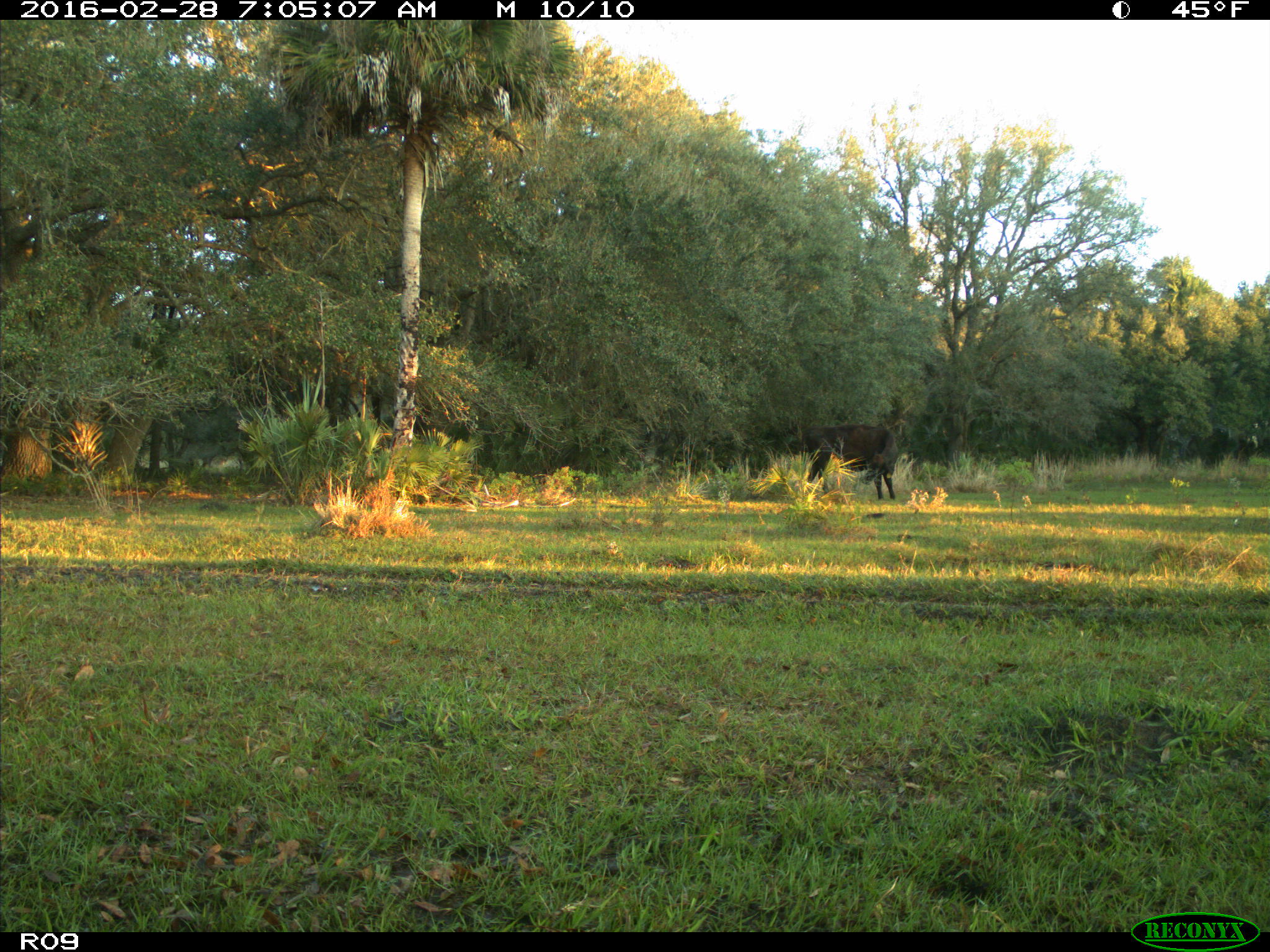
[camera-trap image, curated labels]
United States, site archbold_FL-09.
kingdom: Animalia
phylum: Chordata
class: Mammalia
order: Artiodactyla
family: Bovidae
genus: Bos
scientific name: Bos taurus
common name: domestic cow